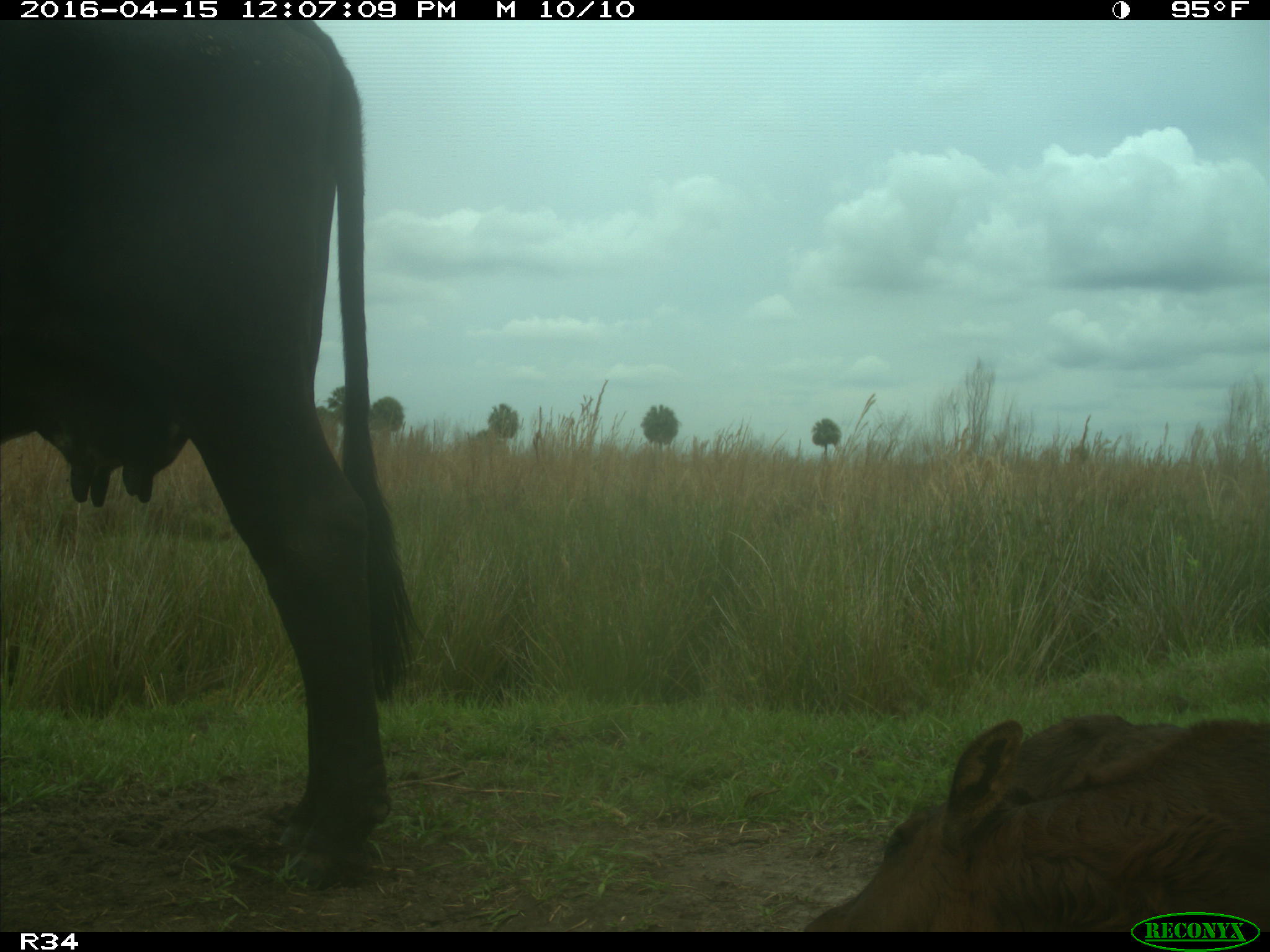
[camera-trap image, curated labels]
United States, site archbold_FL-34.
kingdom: Animalia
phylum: Chordata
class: Mammalia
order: Artiodactyla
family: Bovidae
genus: Bos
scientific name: Bos taurus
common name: domestic cow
Bos taurus (domestic cow).